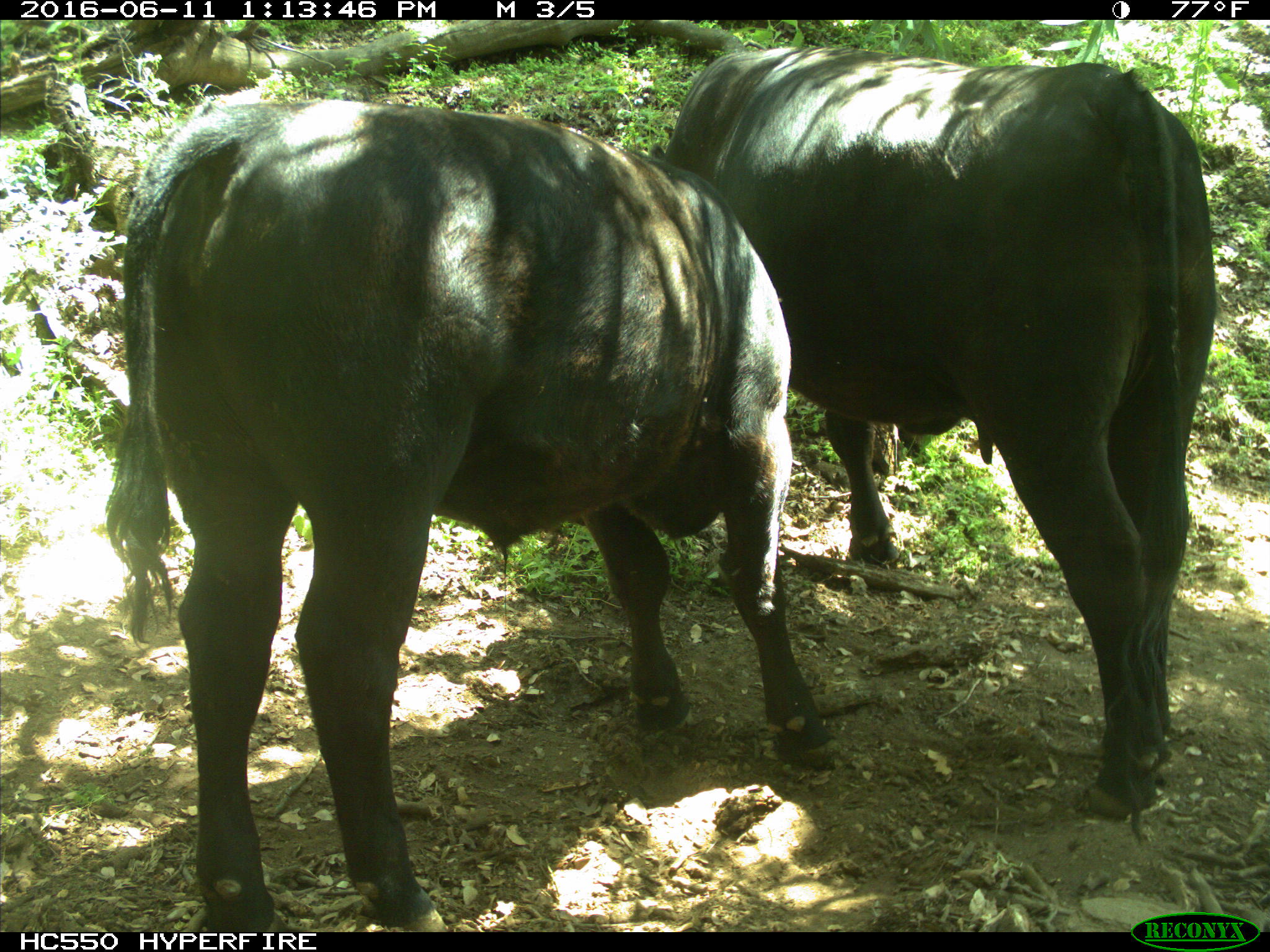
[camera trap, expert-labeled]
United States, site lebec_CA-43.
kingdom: Animalia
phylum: Chordata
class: Mammalia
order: Artiodactyla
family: Bovidae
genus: Bos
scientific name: Bos taurus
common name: domestic cow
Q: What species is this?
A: Bos taurus (domestic cow).